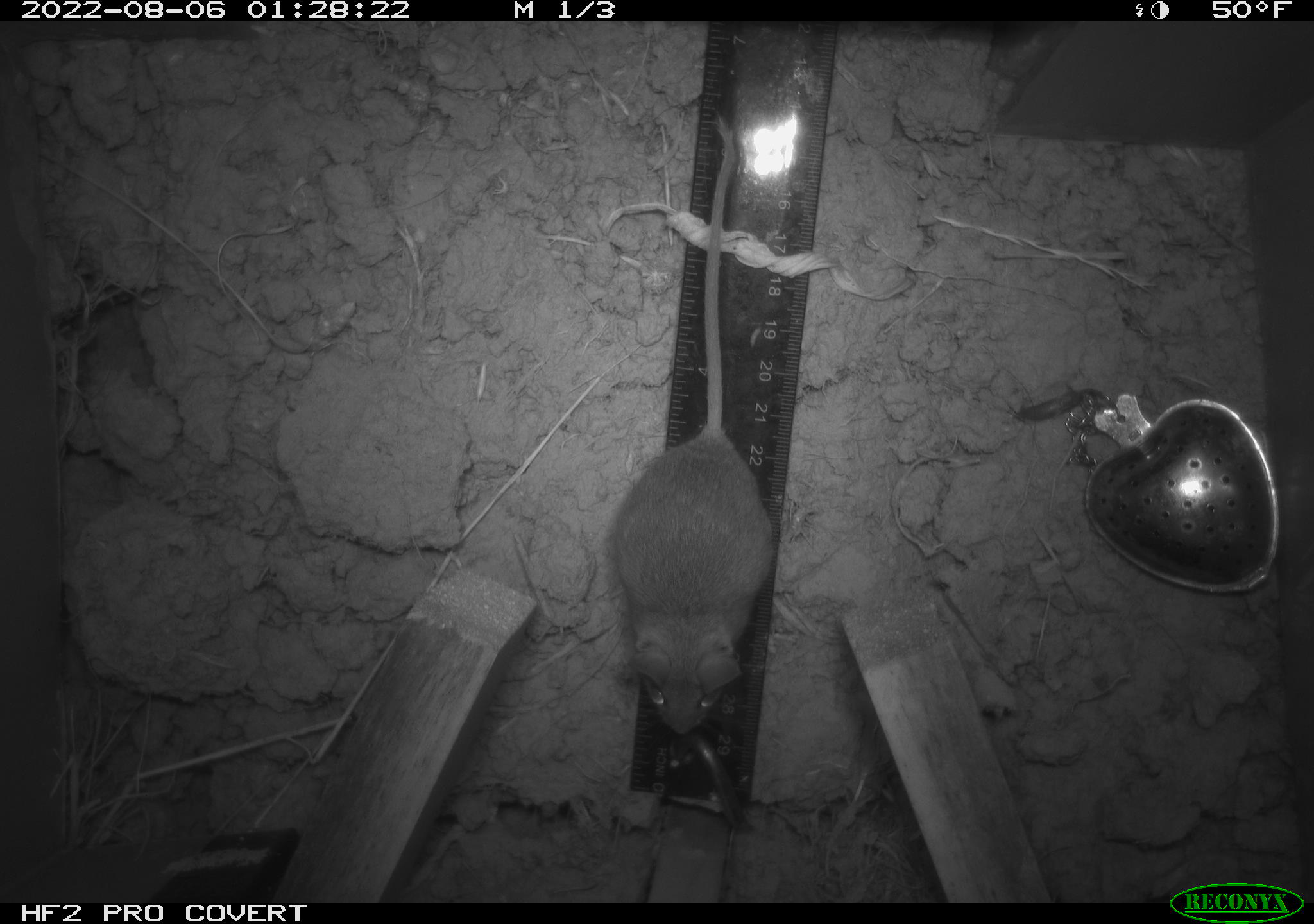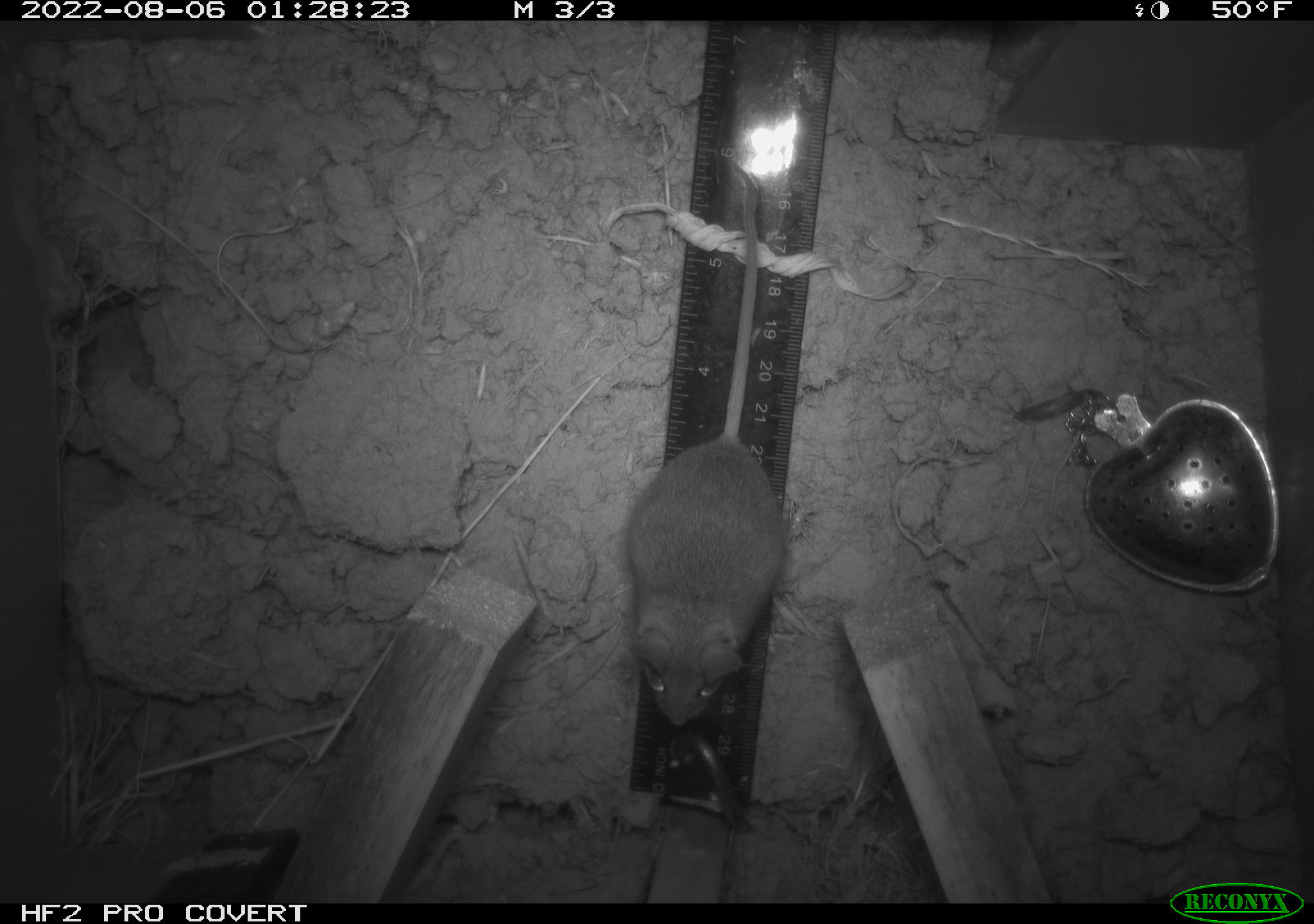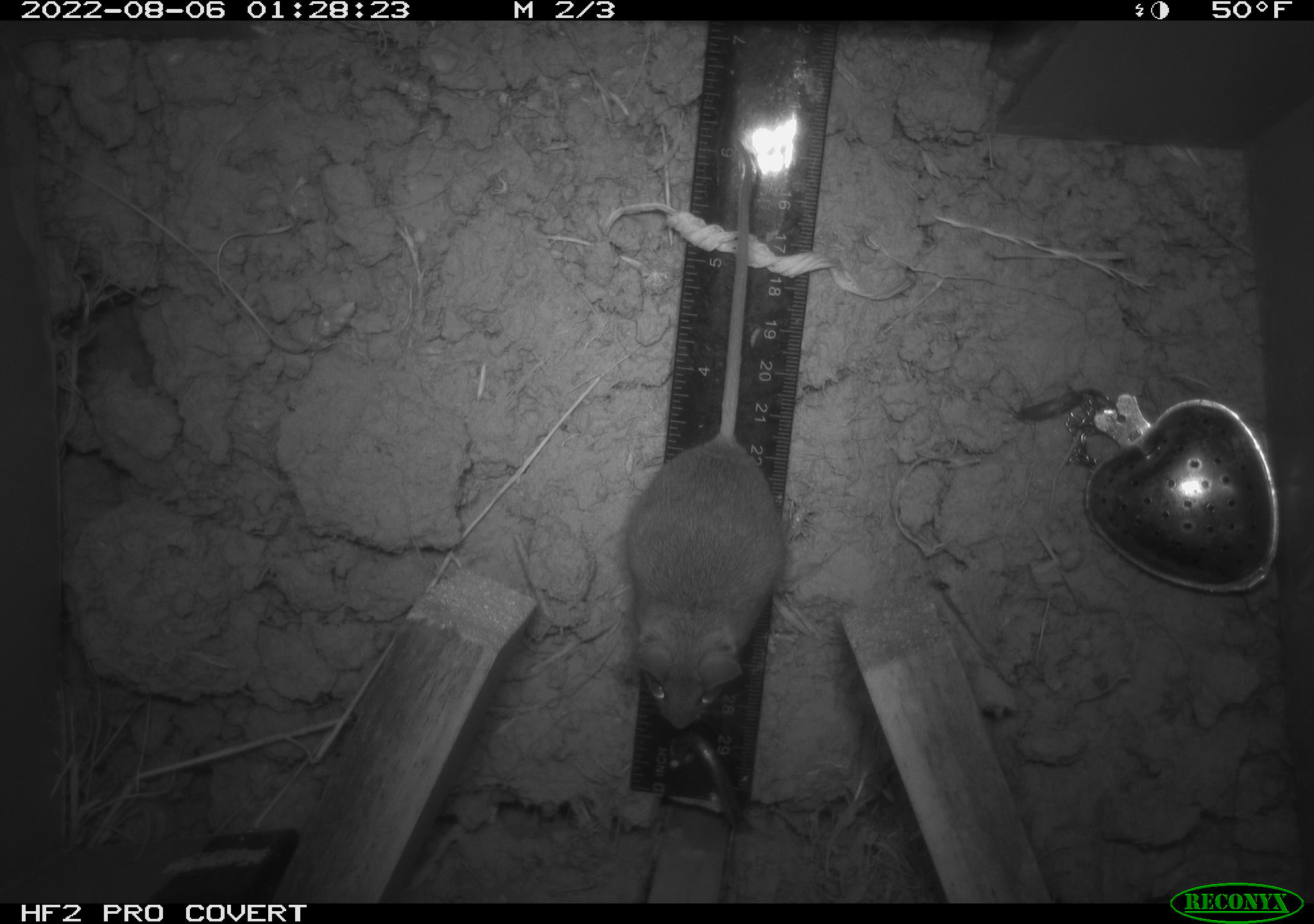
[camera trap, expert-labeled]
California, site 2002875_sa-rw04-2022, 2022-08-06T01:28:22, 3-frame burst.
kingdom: Animalia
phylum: Chordata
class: Mammalia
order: Rodentia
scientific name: Rodentia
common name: mouse species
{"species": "mouse species (Rodentia)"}